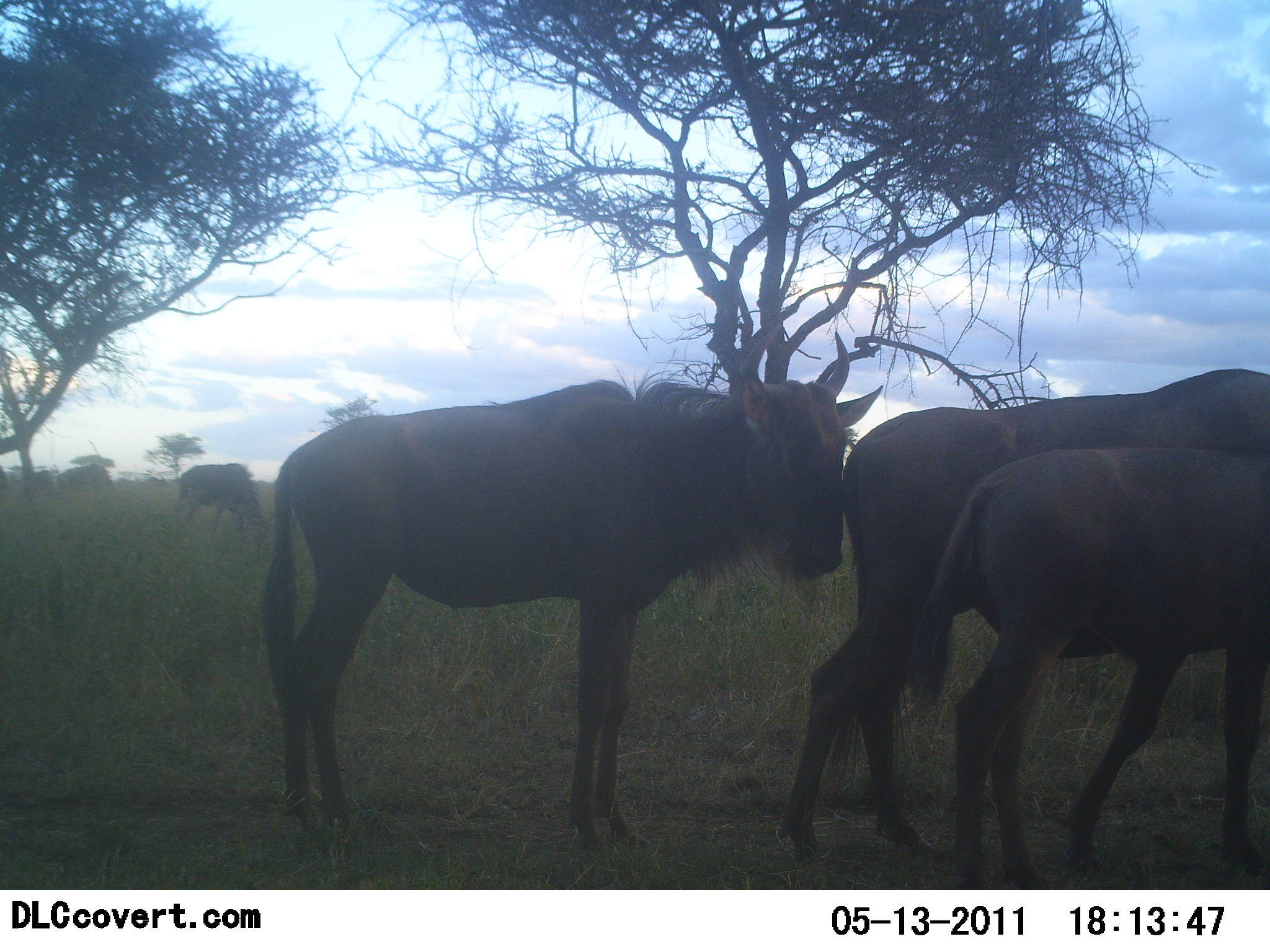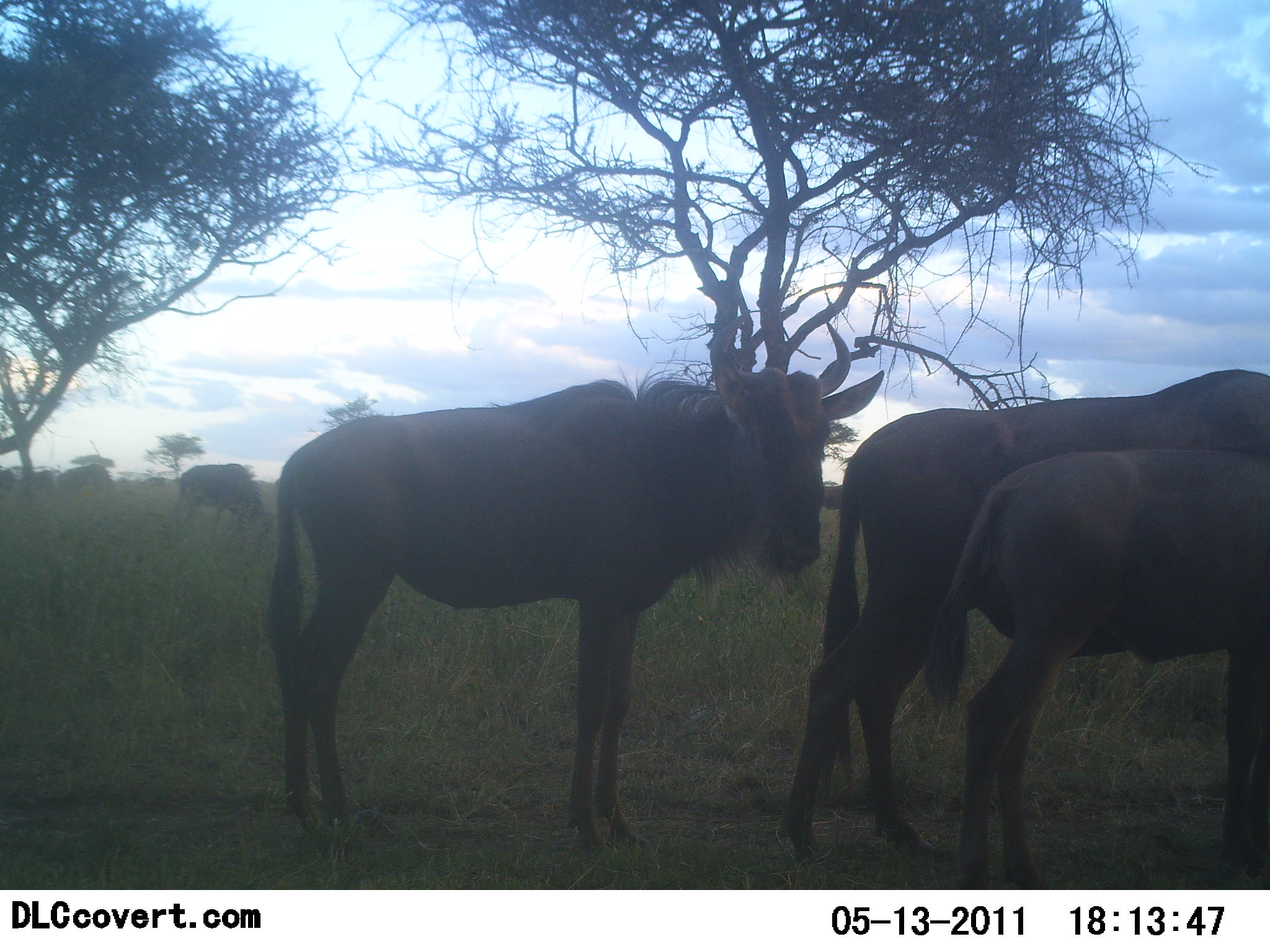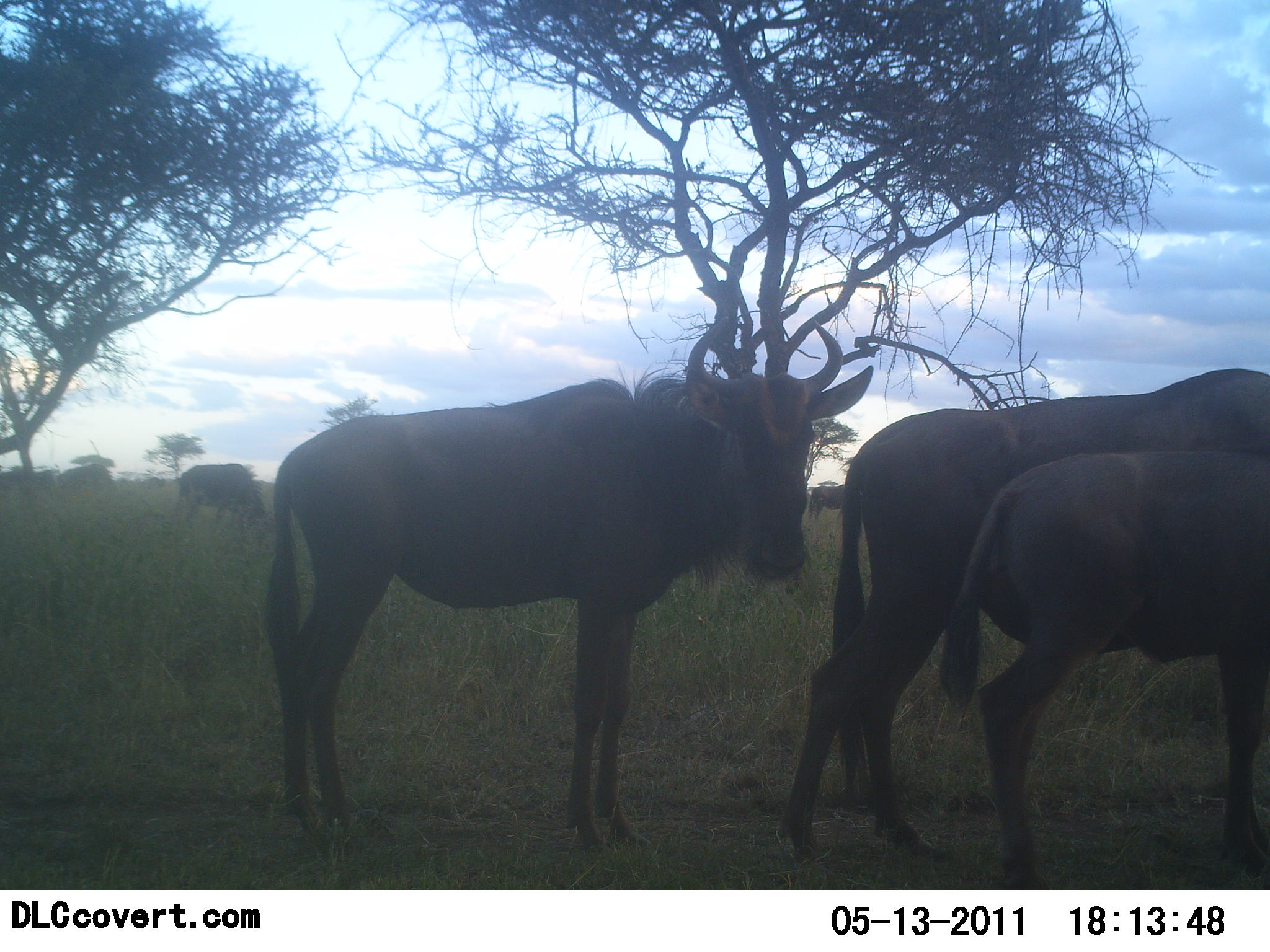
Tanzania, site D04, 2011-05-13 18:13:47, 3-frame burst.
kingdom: Animalia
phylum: Chordata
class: Mammalia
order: Artiodactyla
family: Bovidae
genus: Connochaetes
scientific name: Connochaetes taurinus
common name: blue wildebeest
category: wildebeest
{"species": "wildebeest (blue wildebeest) (Connochaetes taurinus)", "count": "6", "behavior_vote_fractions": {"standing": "100%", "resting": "0%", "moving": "14%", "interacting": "0%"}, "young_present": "43%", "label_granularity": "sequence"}